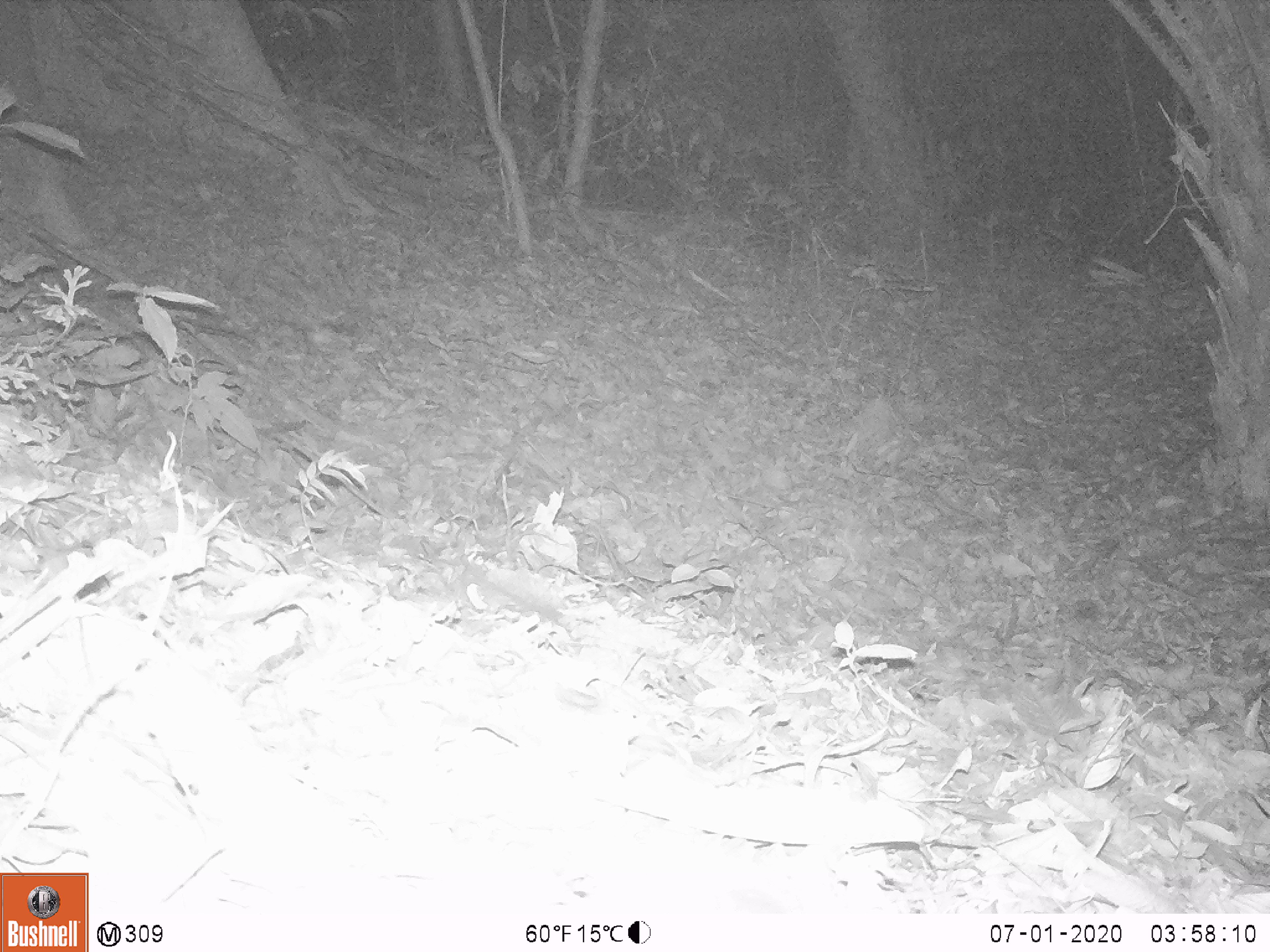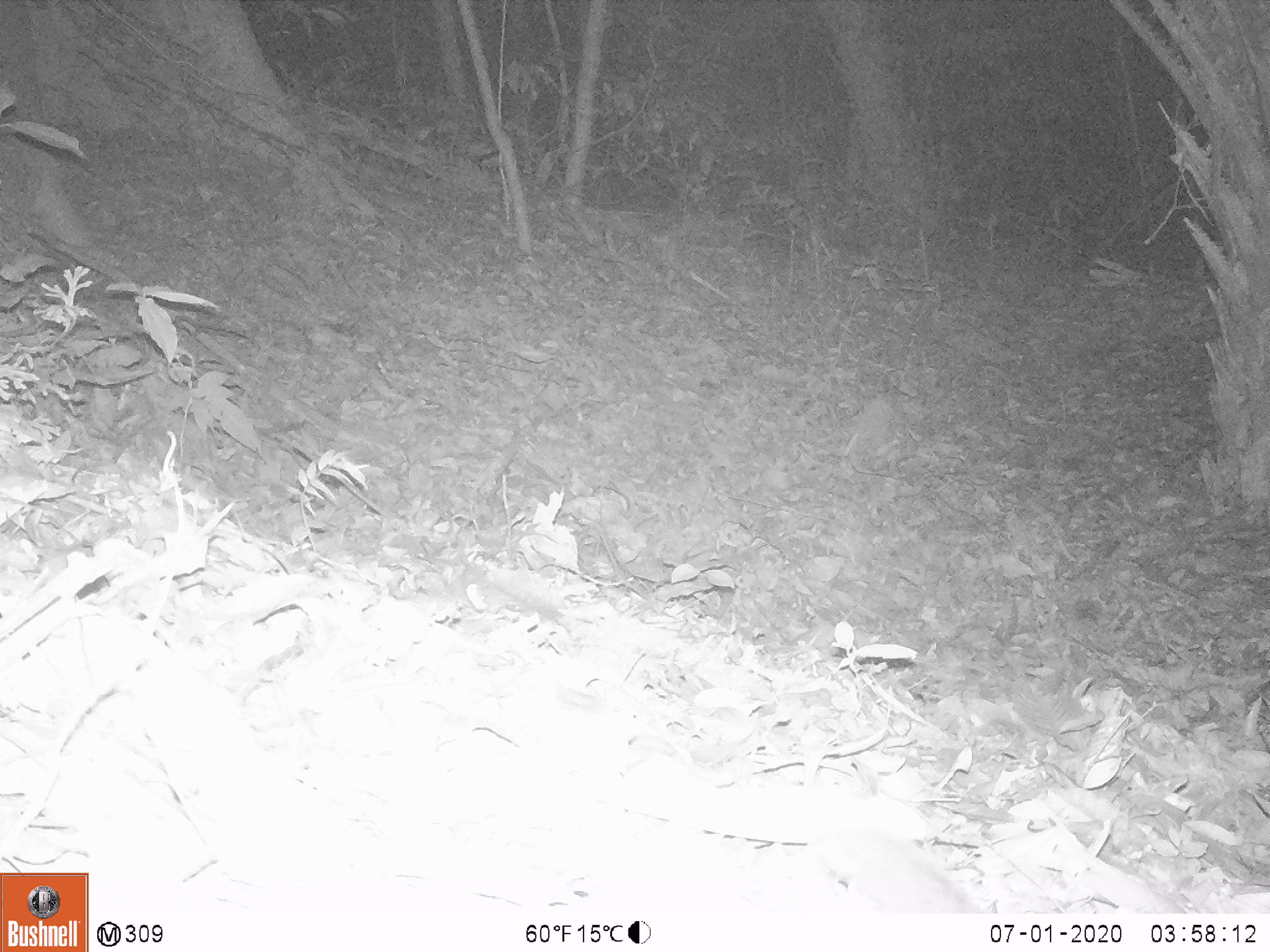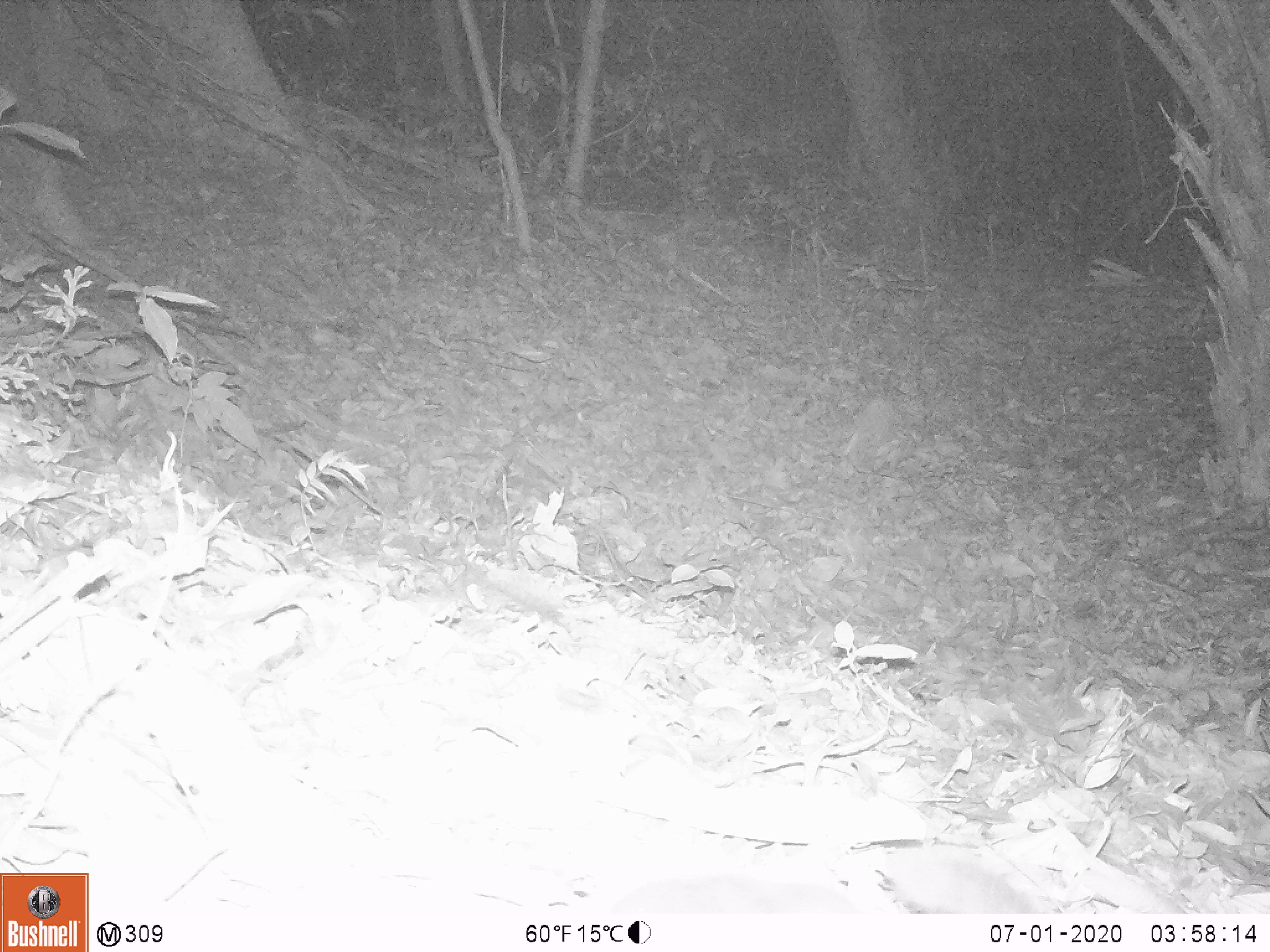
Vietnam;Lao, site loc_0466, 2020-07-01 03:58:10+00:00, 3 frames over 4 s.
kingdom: Animalia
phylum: Chordata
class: Mammalia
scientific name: Mammalia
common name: mammal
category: unidentified small mammal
Unidentified small mammal (mammal) (Mammalia). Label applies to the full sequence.